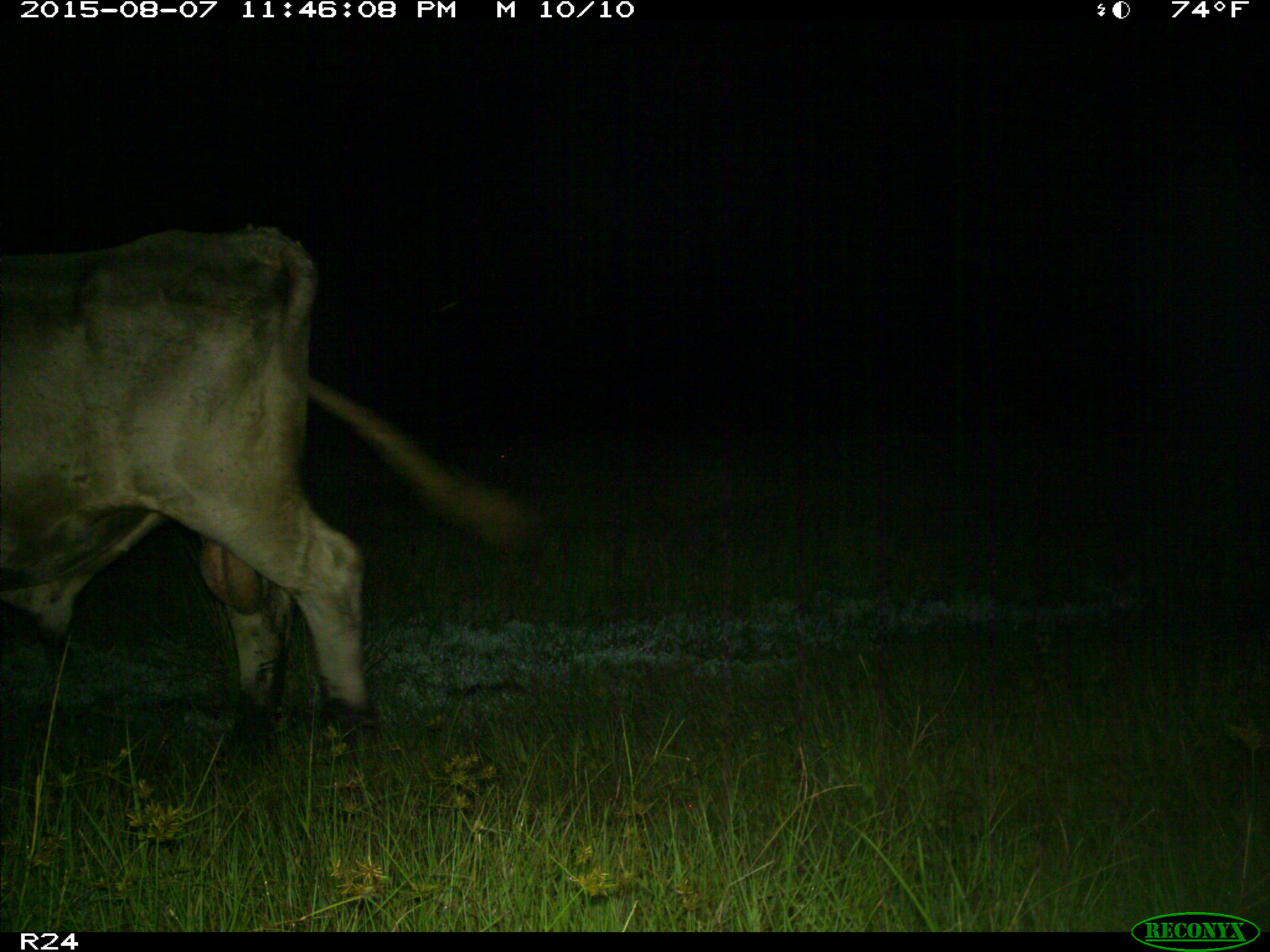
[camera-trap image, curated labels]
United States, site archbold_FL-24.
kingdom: Animalia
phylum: Chordata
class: Mammalia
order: Artiodactyla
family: Bovidae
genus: Bos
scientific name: Bos taurus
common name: domestic cow